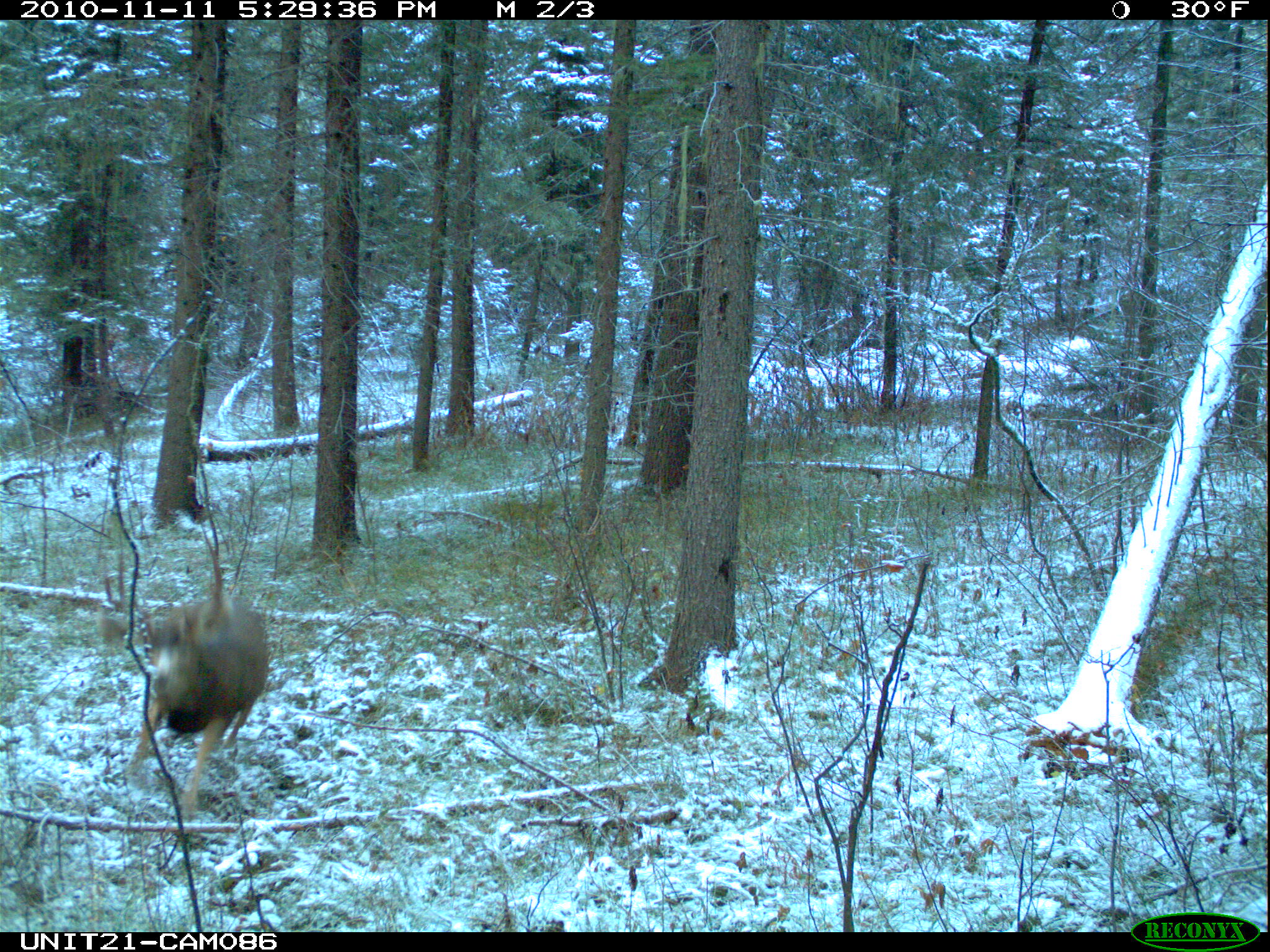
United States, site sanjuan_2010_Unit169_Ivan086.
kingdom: Animalia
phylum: Chordata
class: Mammalia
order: Artiodactyla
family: Cervidae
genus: Odocoileus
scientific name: Odocoileus hemionus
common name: mule deer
Odocoileus hemionus (mule deer).